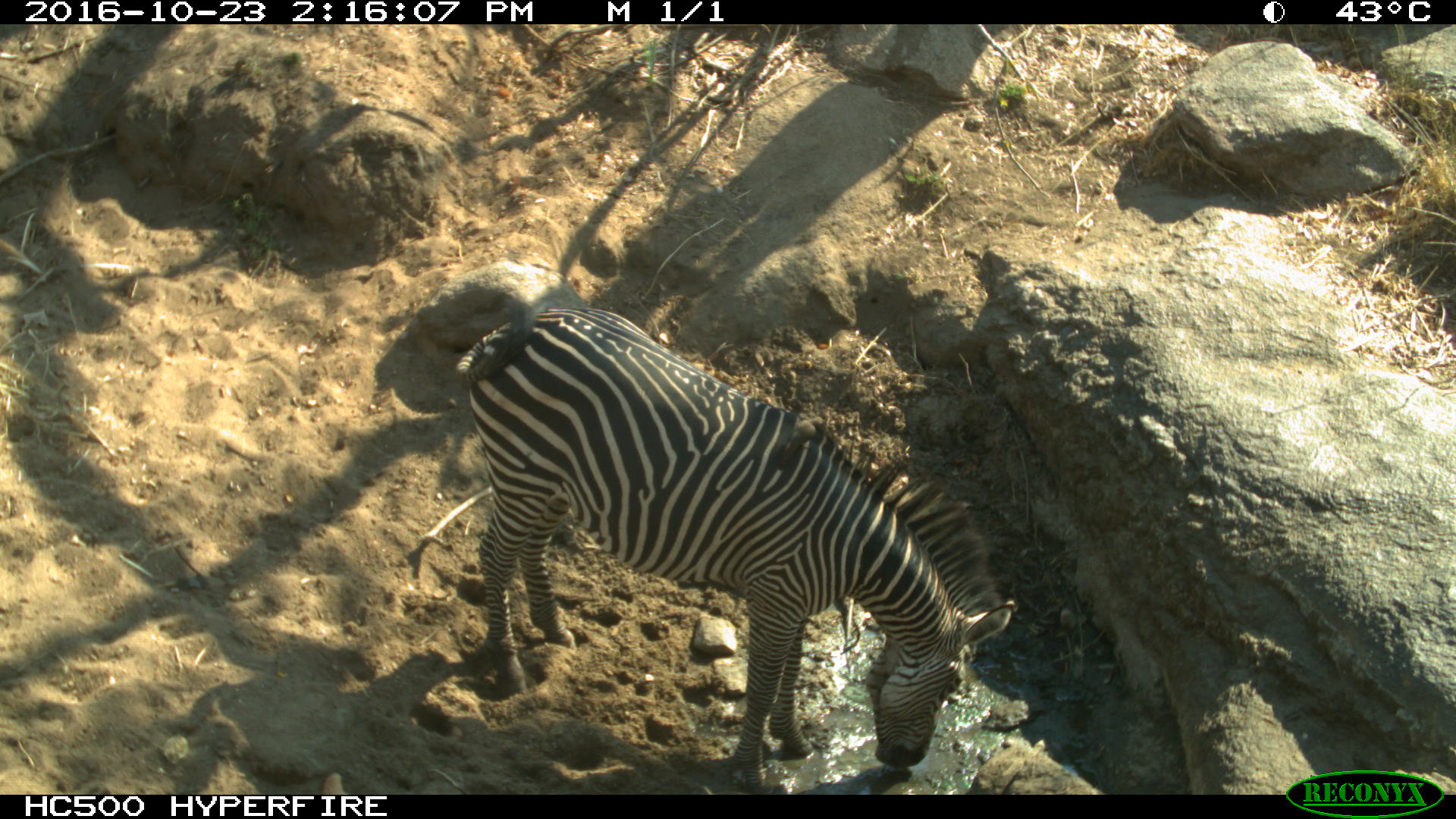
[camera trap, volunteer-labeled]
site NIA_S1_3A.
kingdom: Animalia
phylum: Chordata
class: Mammalia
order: Perissodactyla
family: Equidae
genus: Equus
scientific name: Equus quagga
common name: plains zebra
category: zebraplains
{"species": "zebraplains (plains zebra) (Equus quagga)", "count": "1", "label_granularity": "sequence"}